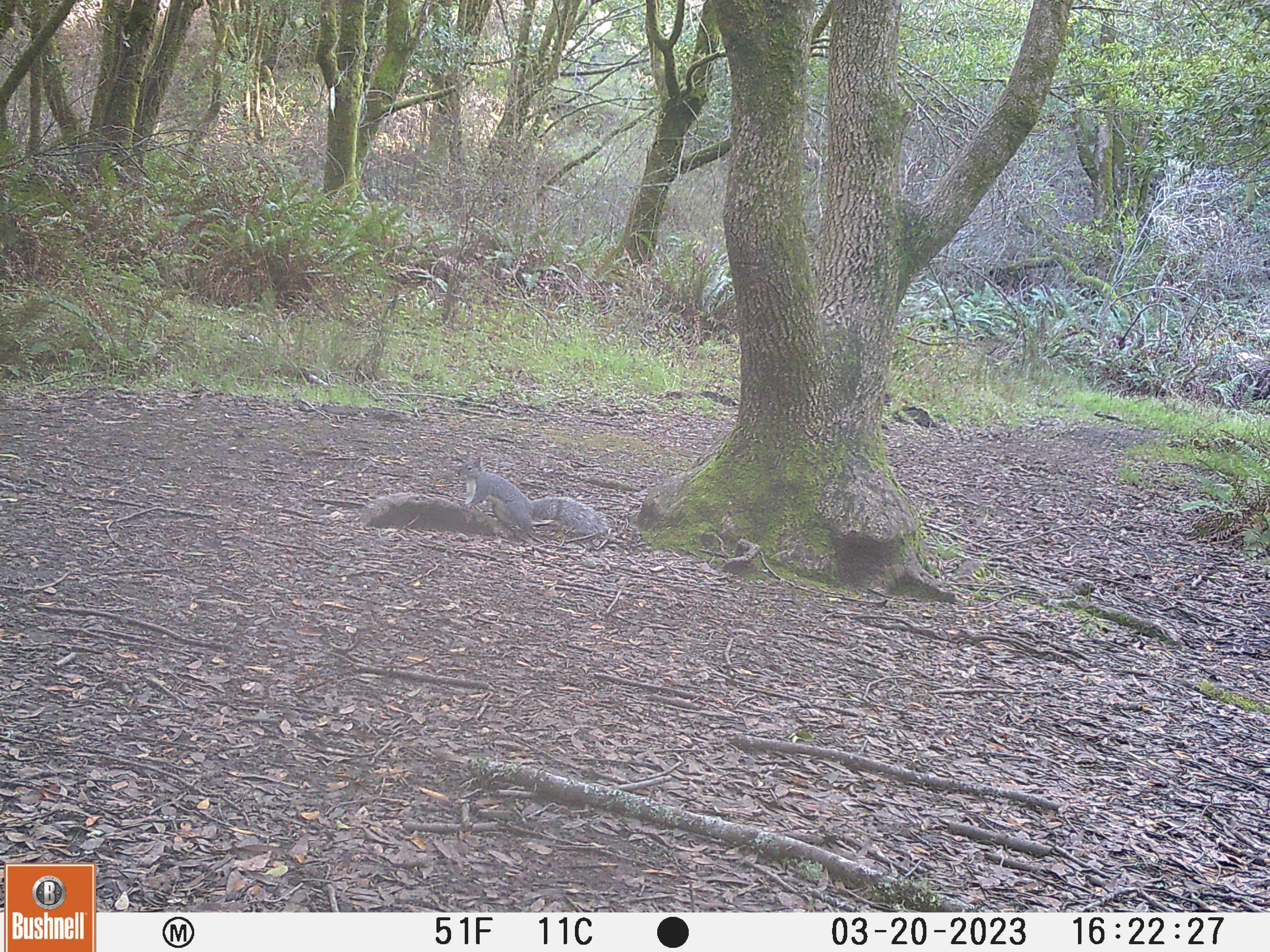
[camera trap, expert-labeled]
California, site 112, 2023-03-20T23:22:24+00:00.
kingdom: Animalia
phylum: Chordata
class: Mammalia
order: Rodentia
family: Sciuridae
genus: Sciurus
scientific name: Sciurus griseus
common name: western gray squirrel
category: western grey squirrel